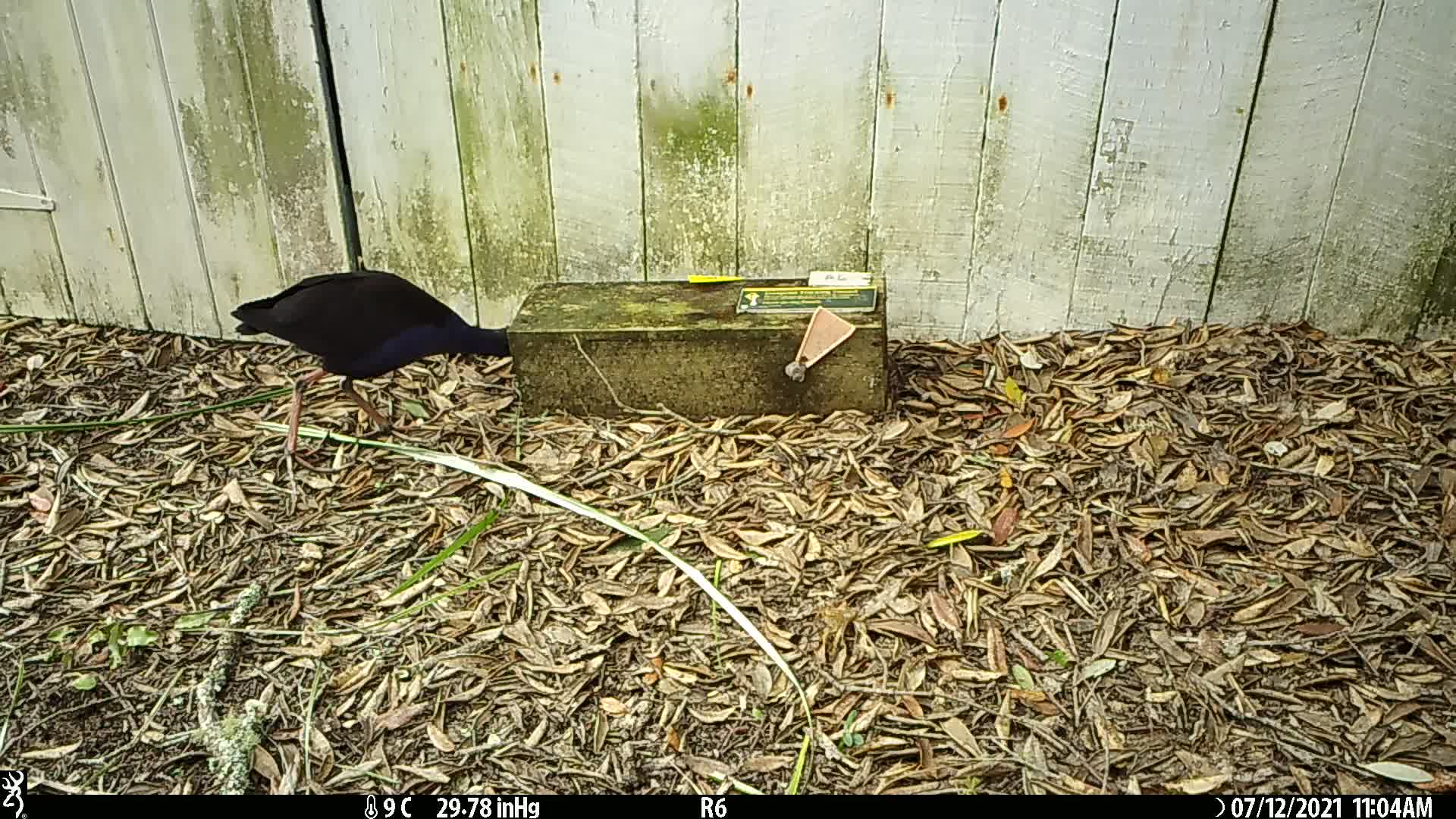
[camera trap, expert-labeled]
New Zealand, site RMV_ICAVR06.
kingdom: Animalia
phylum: Chordata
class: Aves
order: Gruiformes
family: Rallidae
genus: Porphyrio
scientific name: Porphyrio melanotus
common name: australasian swamphen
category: pukeko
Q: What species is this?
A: Pukeko (australasian swamphen) (Porphyrio melanotus).